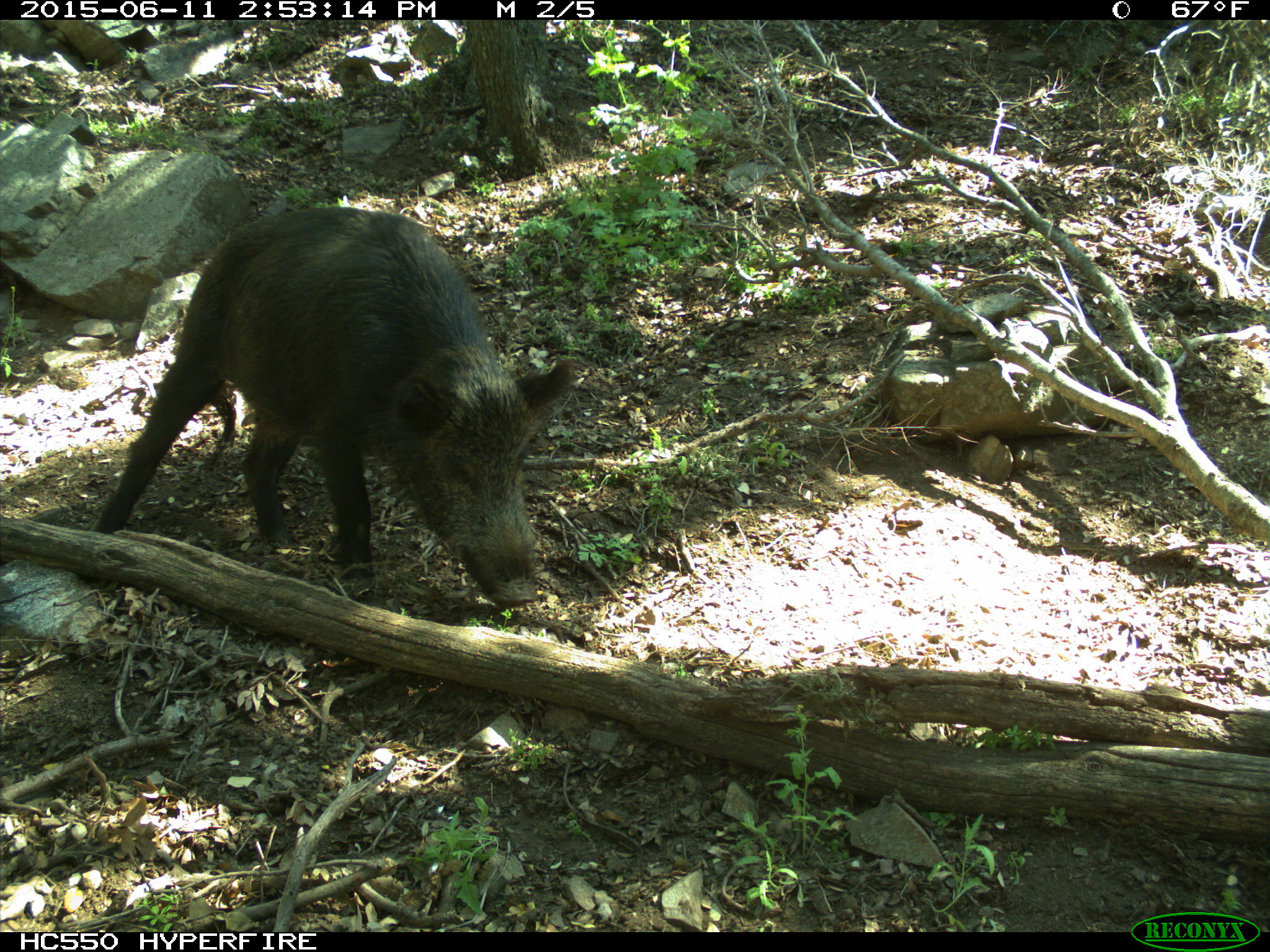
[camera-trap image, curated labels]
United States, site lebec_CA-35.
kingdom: Animalia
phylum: Chordata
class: Mammalia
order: Artiodactyla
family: Suidae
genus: Sus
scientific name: Sus scrofa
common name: wild boar